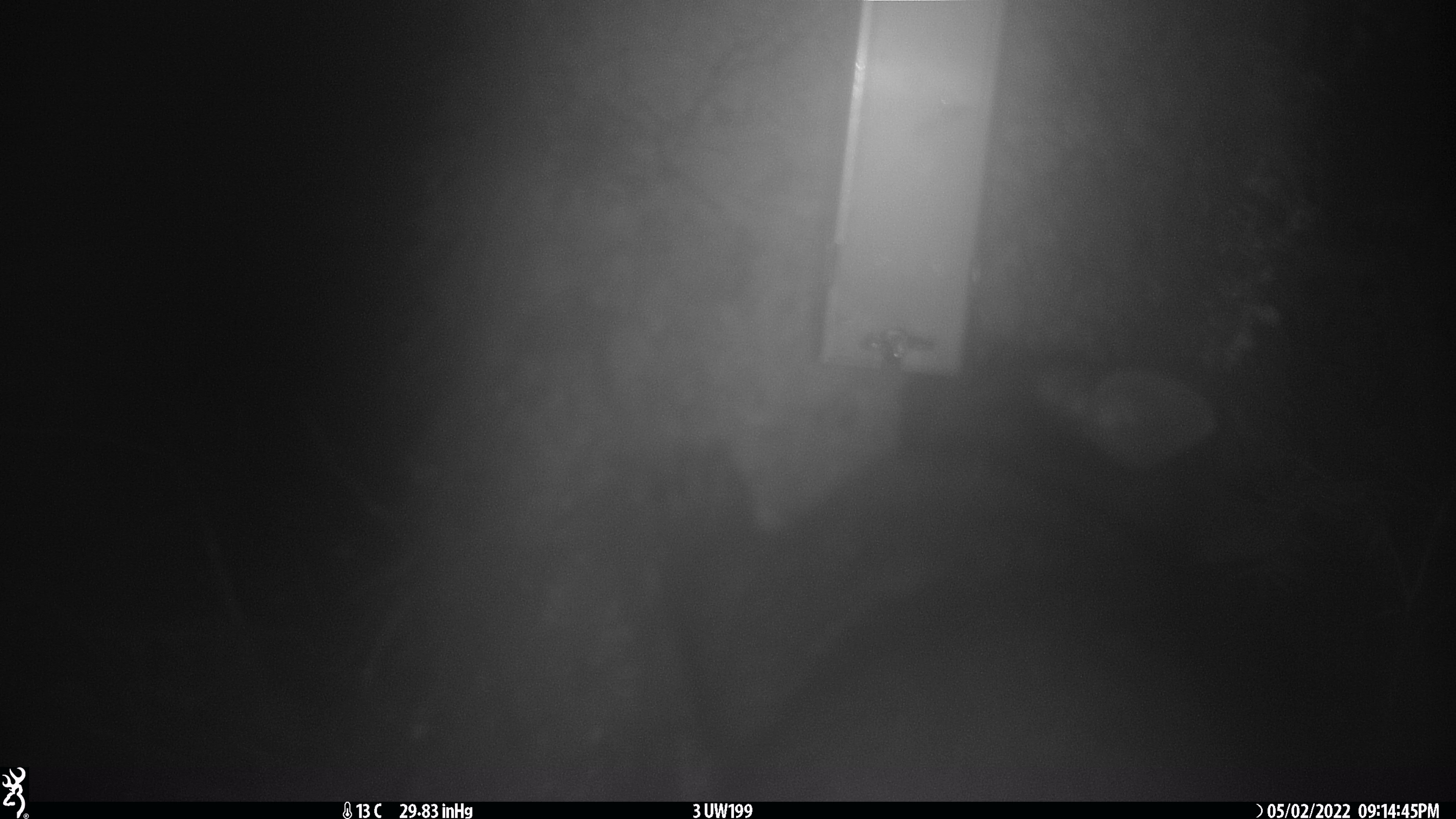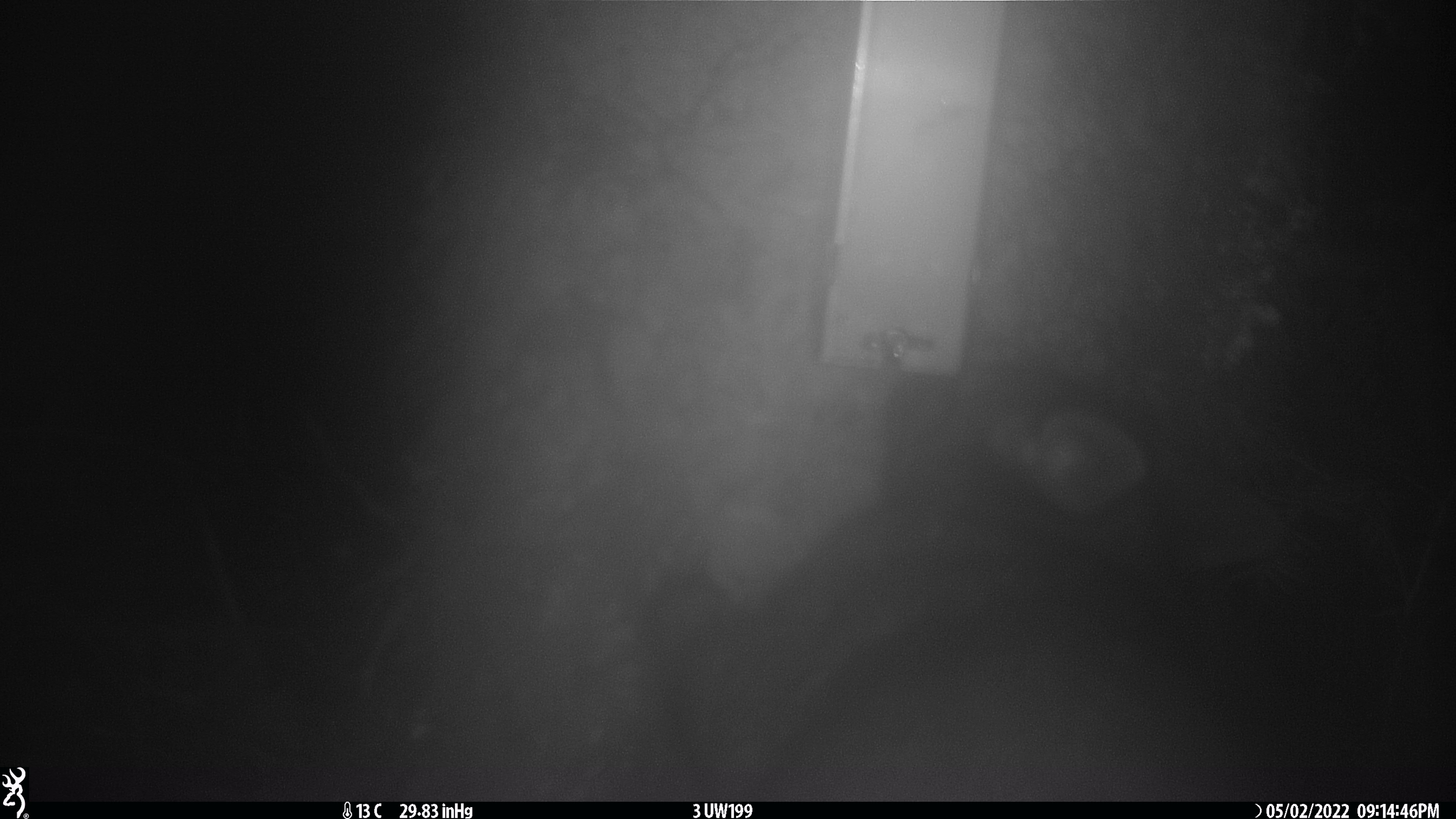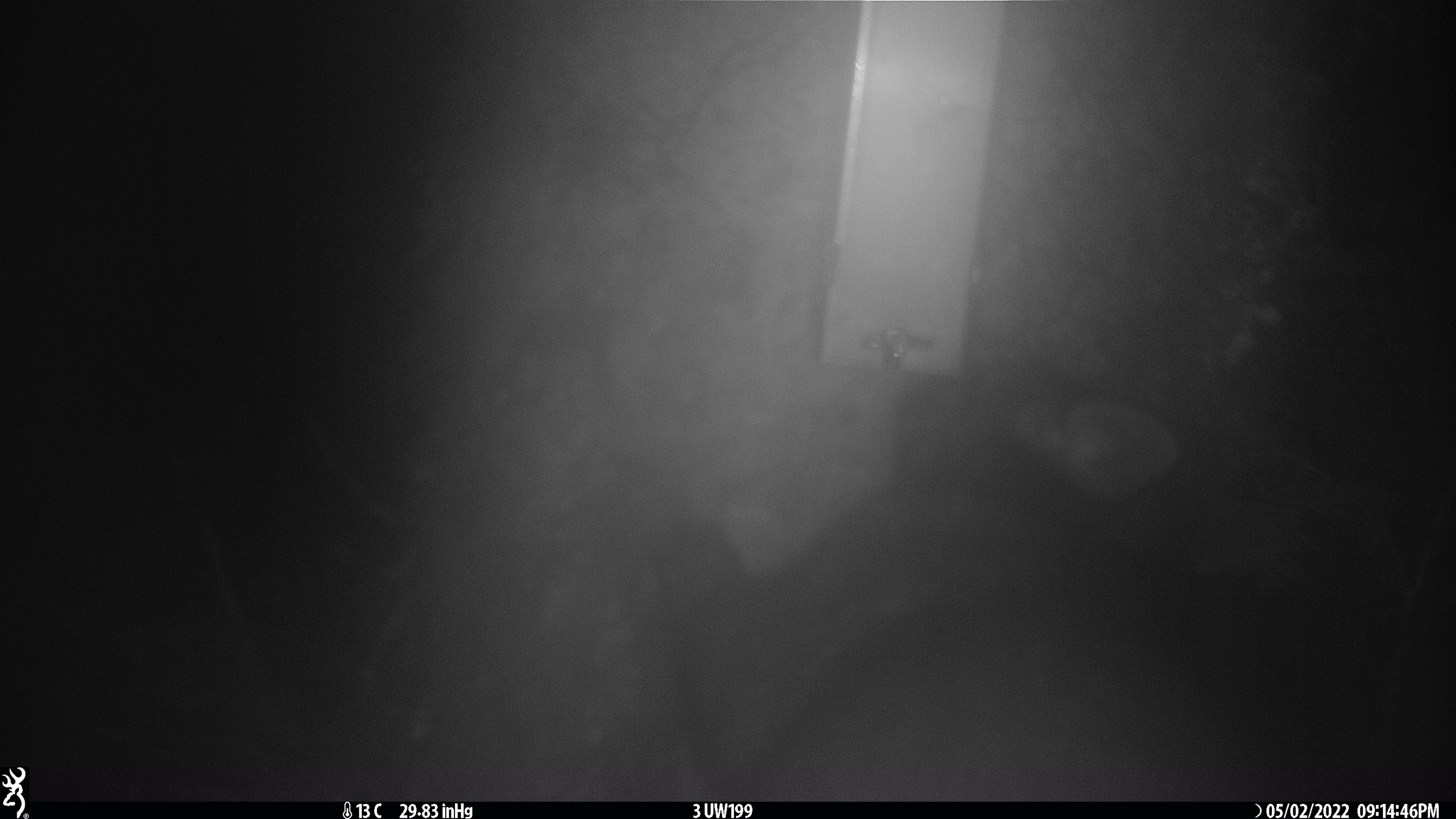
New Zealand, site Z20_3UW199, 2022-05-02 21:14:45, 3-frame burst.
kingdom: Animalia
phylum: Chordata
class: Mammalia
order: Diprotodontia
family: Phalangeridae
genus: Trichosurus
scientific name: Trichosurus vulpecula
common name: common brushtail possum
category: possum